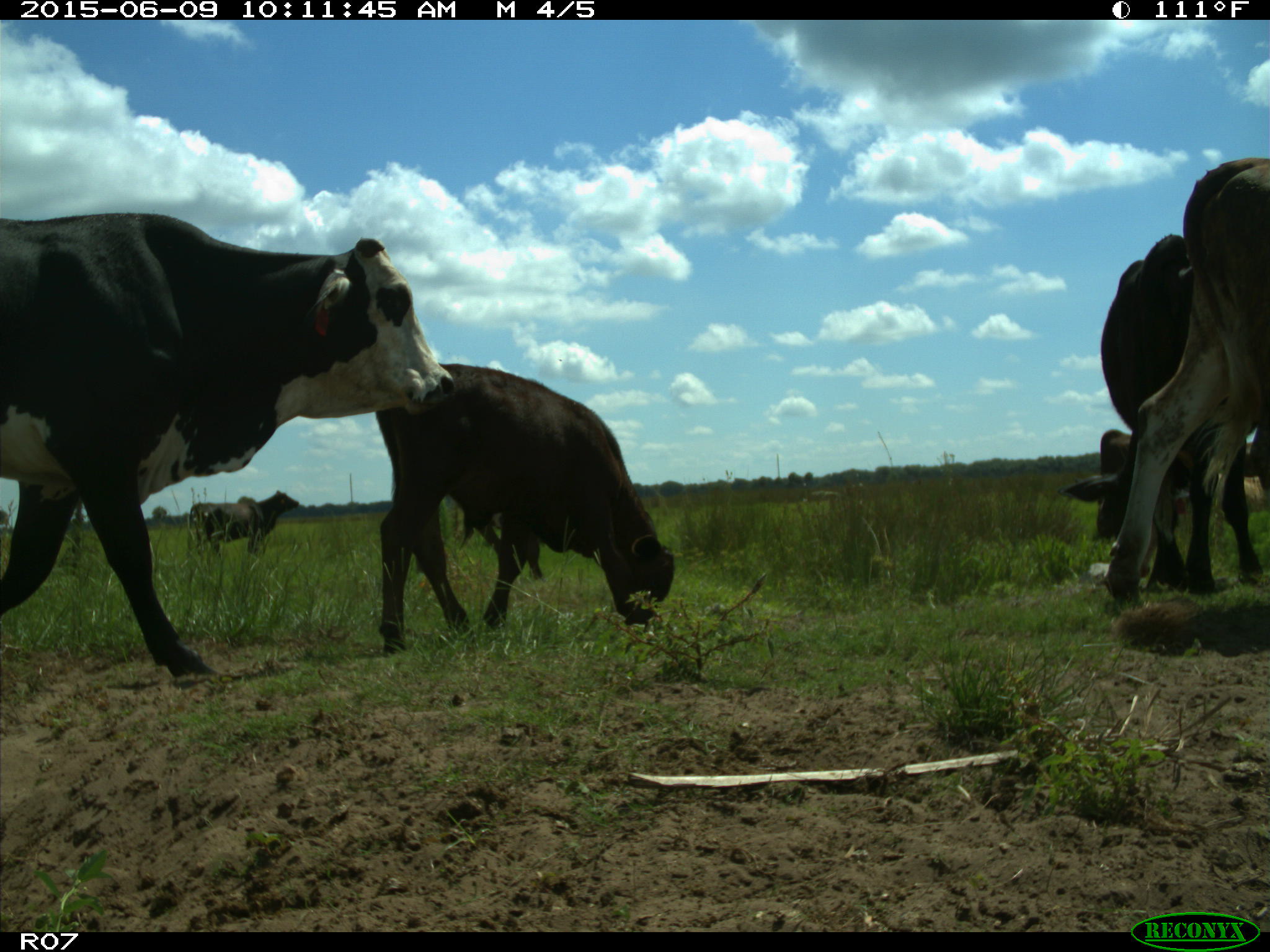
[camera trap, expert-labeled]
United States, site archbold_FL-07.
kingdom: Animalia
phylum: Chordata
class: Mammalia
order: Artiodactyla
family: Bovidae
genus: Bos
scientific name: Bos taurus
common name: domestic cow